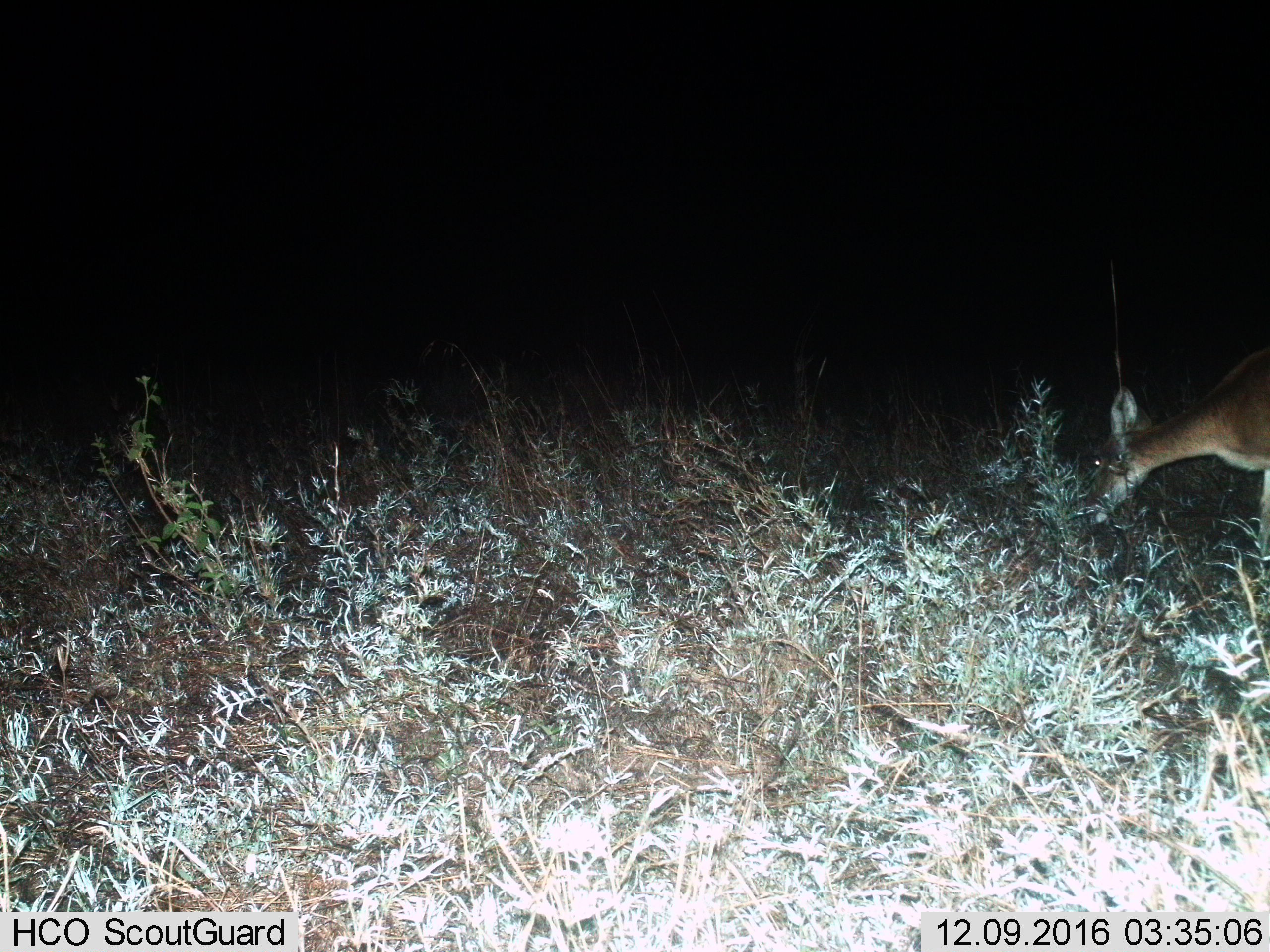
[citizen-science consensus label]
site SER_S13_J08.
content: unidentified animal